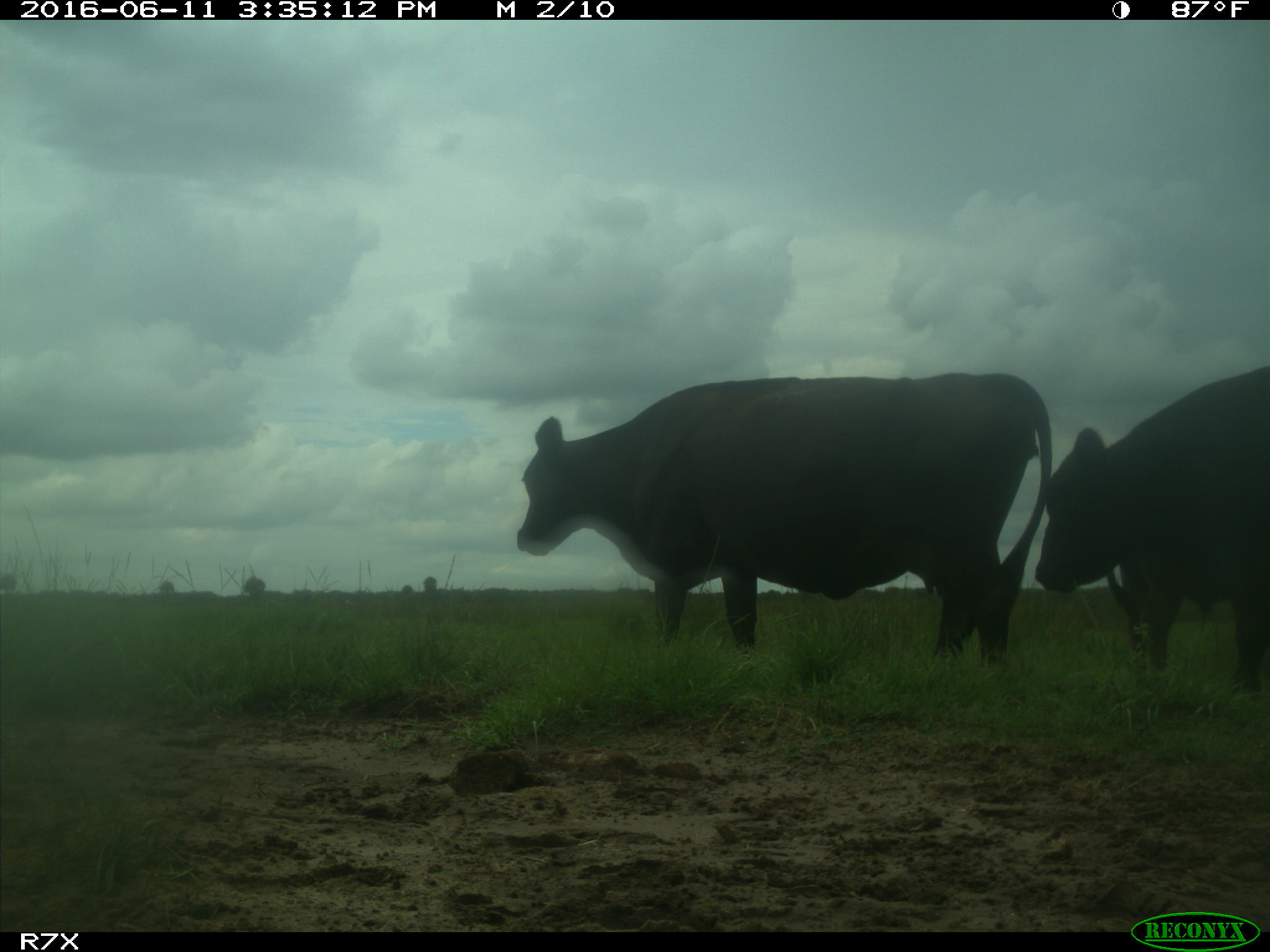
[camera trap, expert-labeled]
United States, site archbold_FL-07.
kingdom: Animalia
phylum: Chordata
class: Mammalia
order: Artiodactyla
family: Bovidae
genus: Bos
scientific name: Bos taurus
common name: domestic cow